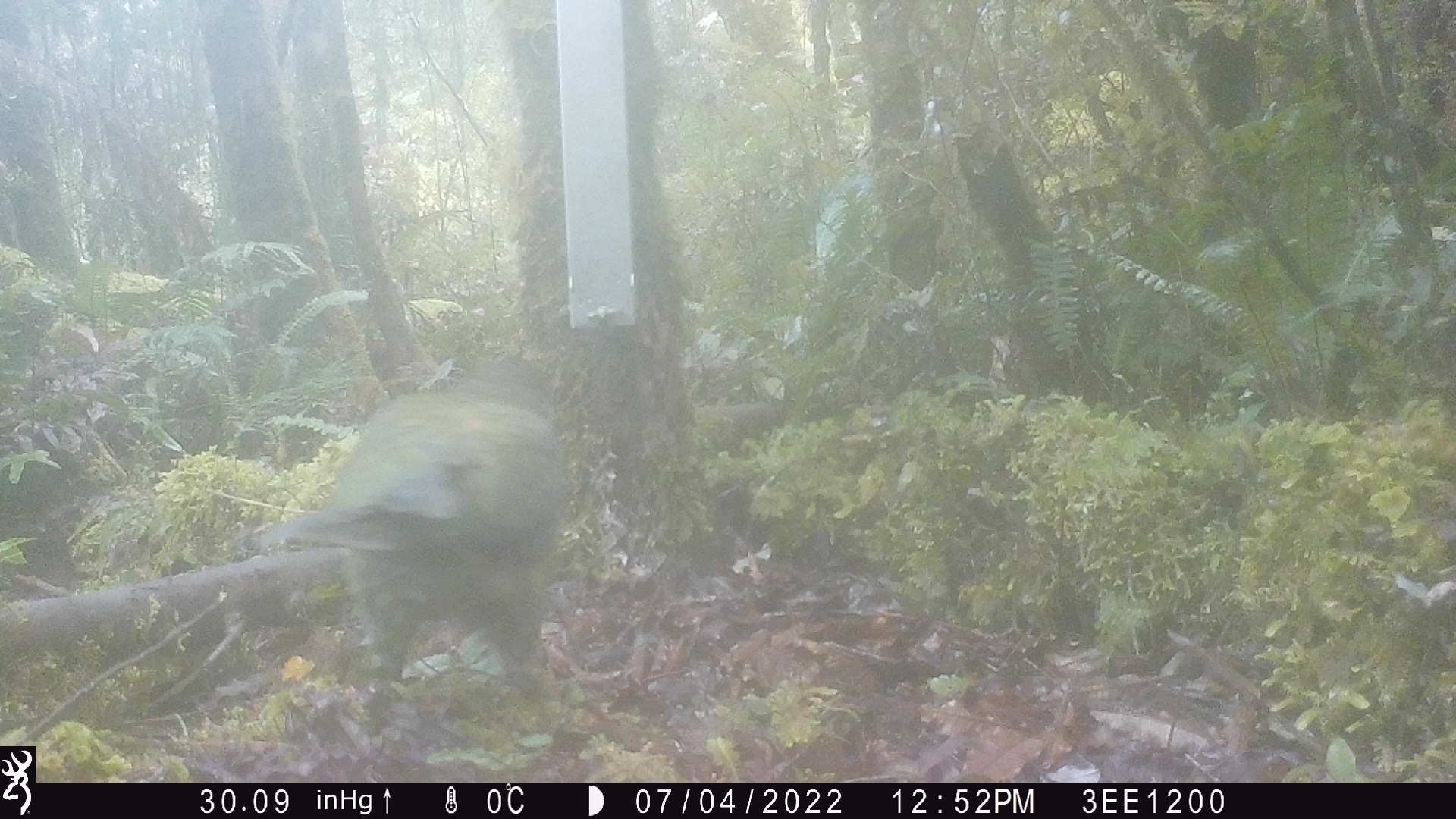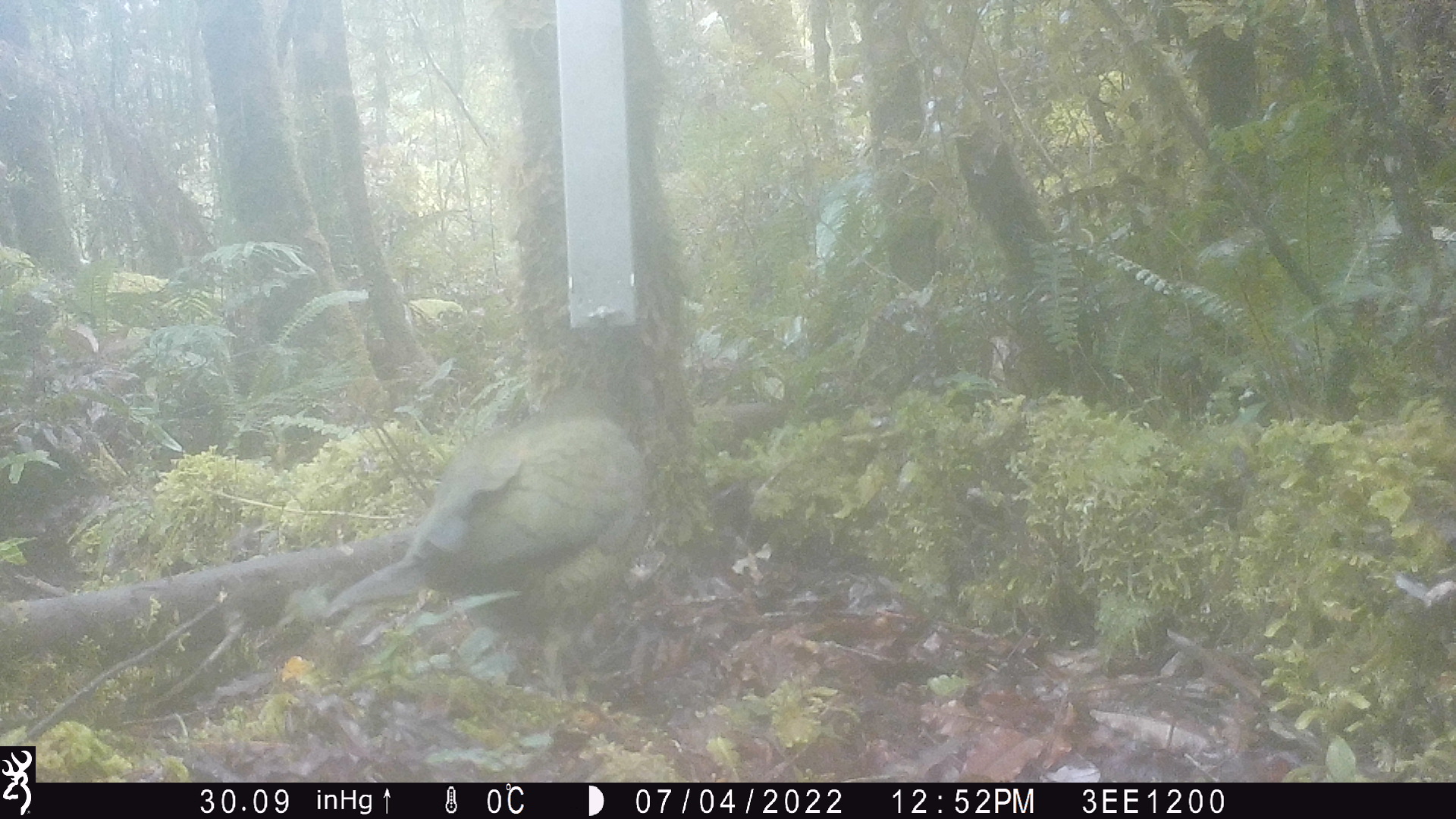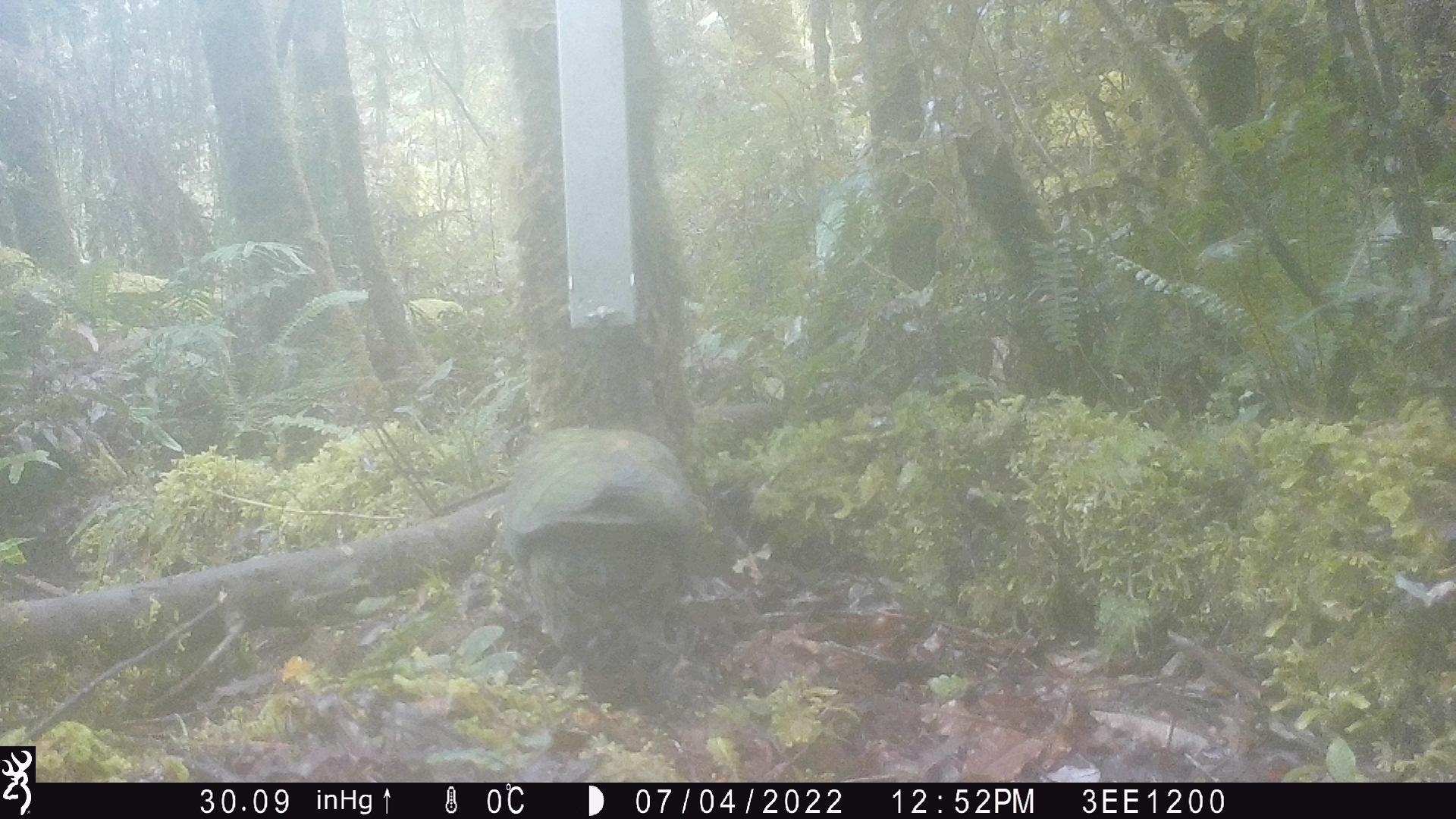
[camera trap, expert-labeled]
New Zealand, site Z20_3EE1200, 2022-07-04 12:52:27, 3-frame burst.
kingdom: Animalia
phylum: Chordata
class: Aves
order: Psittaciformes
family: Strigopidae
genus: Nestor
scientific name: Nestor notabilis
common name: kea